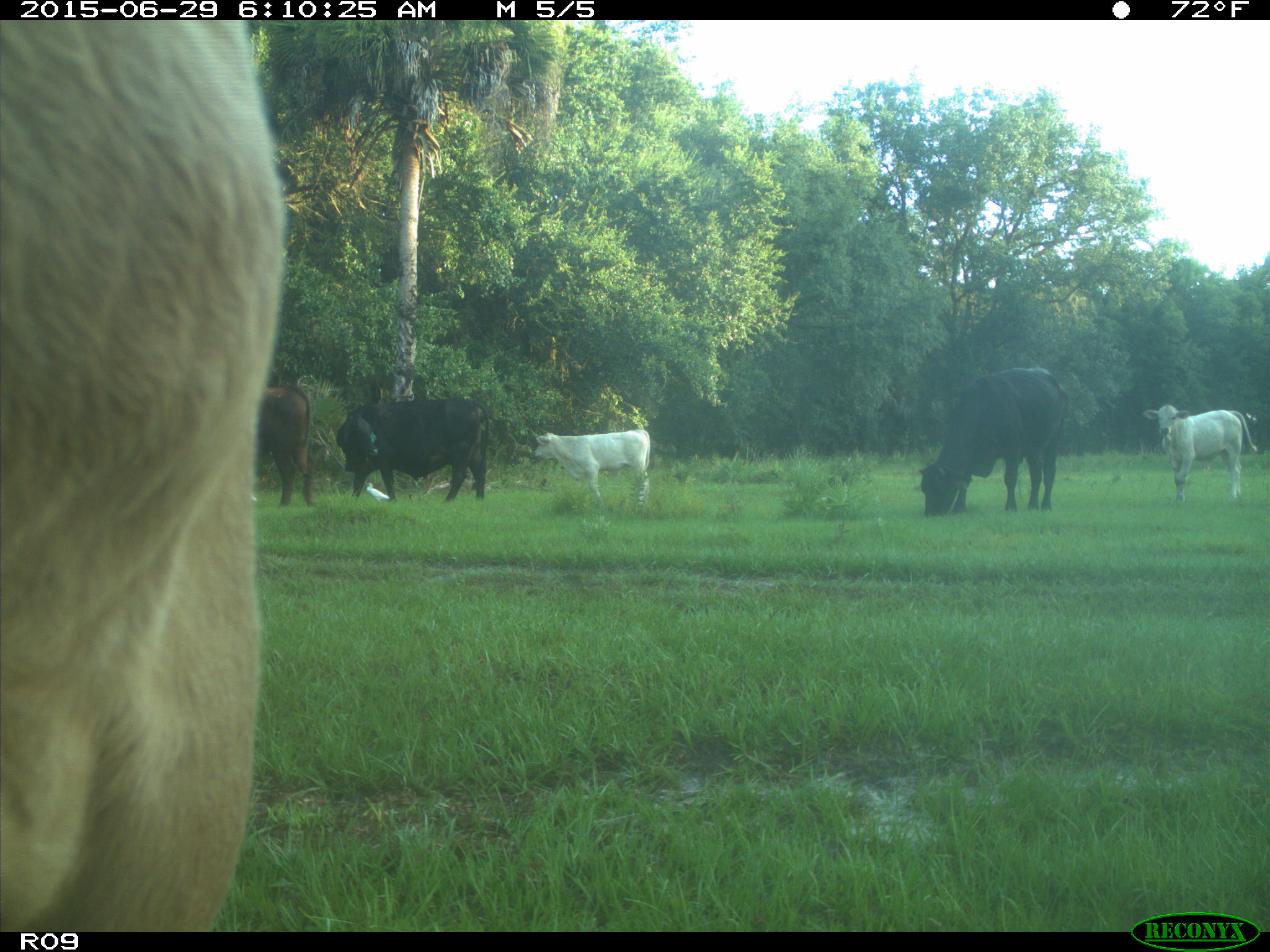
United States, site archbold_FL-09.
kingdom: Animalia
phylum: Chordata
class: Mammalia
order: Artiodactyla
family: Bovidae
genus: Bos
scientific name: Bos taurus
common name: domestic cow